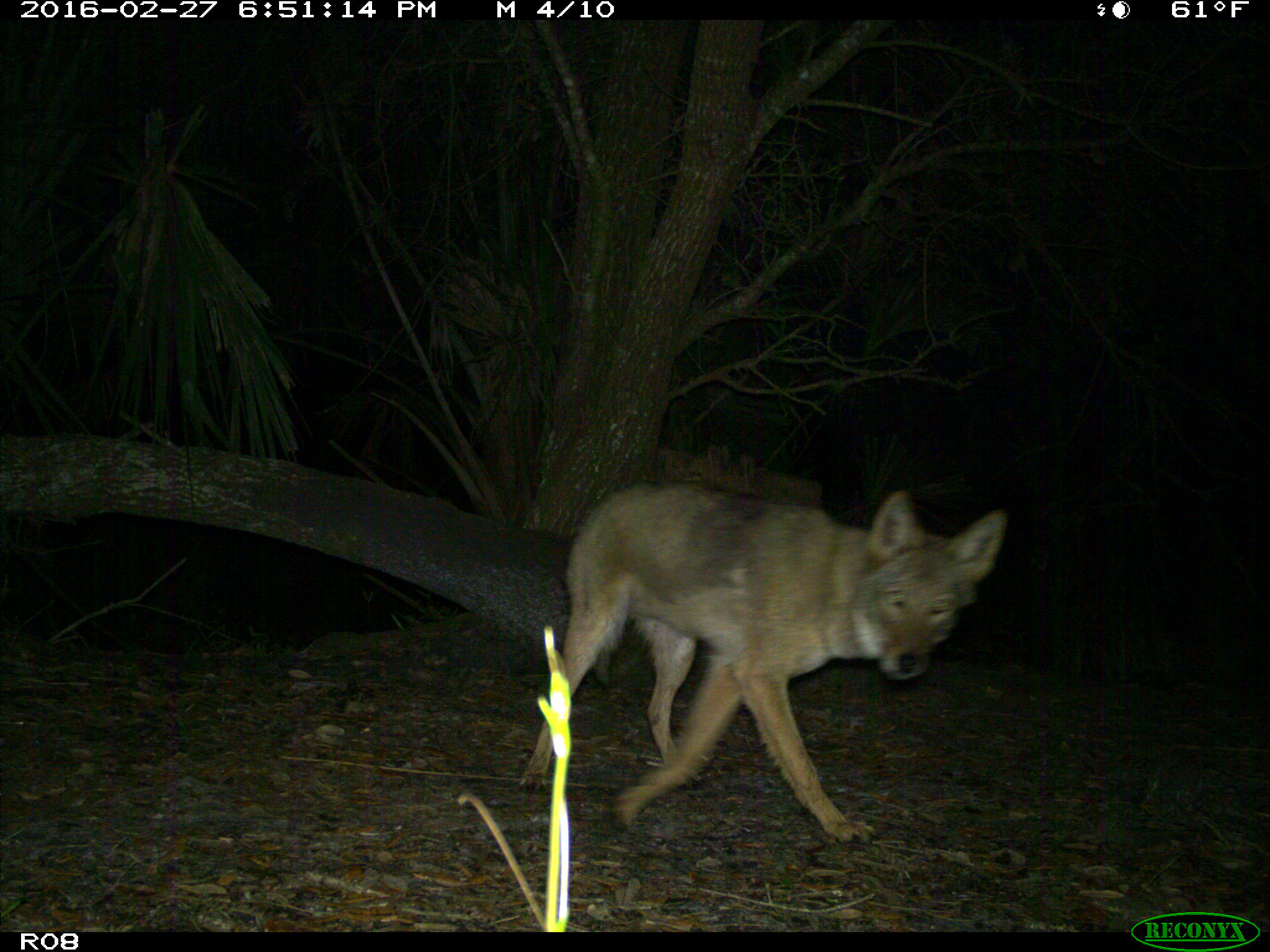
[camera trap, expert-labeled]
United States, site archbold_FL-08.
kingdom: Animalia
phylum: Chordata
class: Mammalia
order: Carnivora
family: Canidae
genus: Canis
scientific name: Canis latrans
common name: coyote